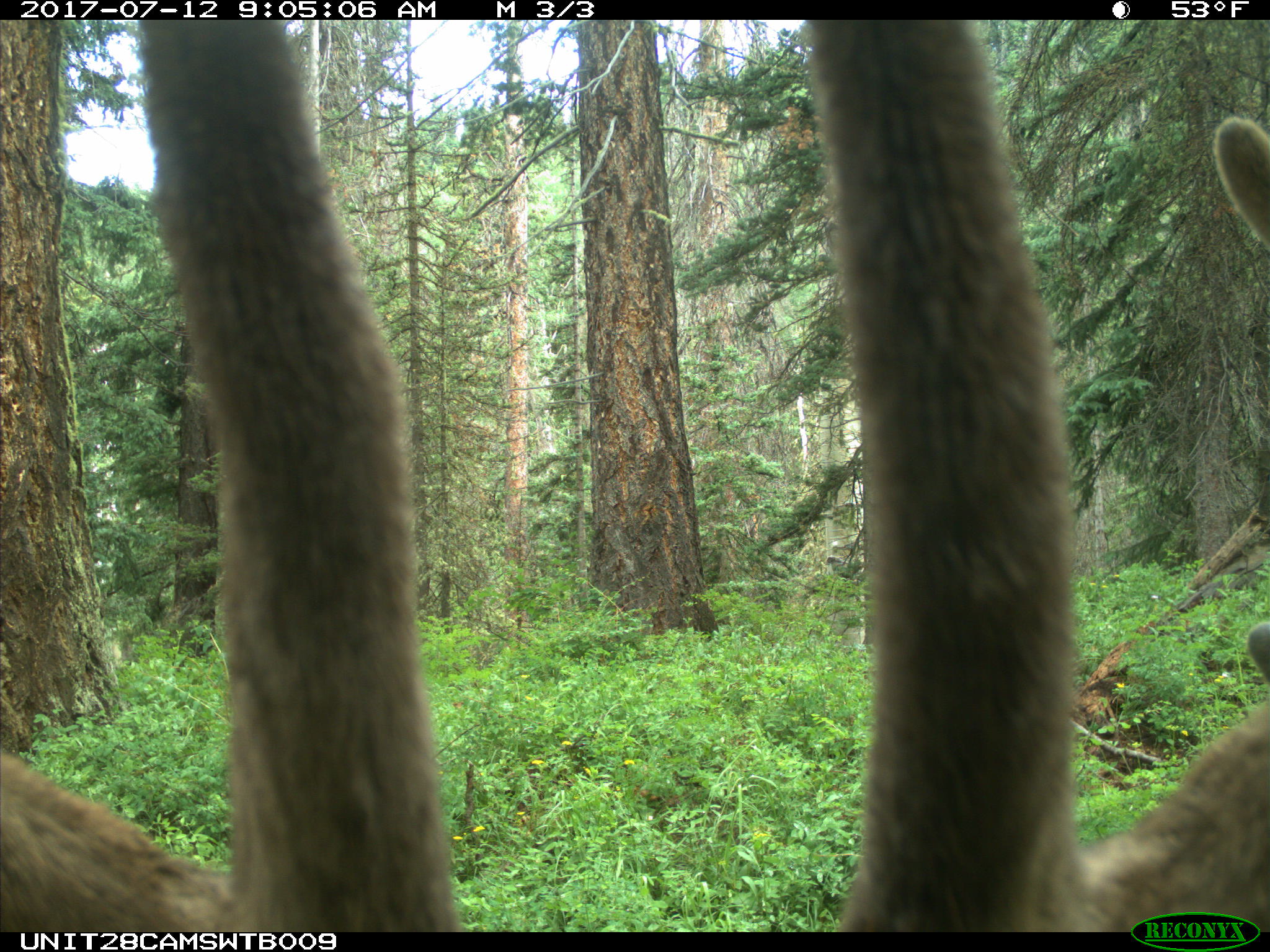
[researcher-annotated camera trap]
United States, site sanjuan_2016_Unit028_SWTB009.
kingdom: Animalia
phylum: Chordata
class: Mammalia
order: Artiodactyla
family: Cervidae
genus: Cervus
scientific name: Cervus elaphus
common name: red deer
Cervus elaphus (red deer).